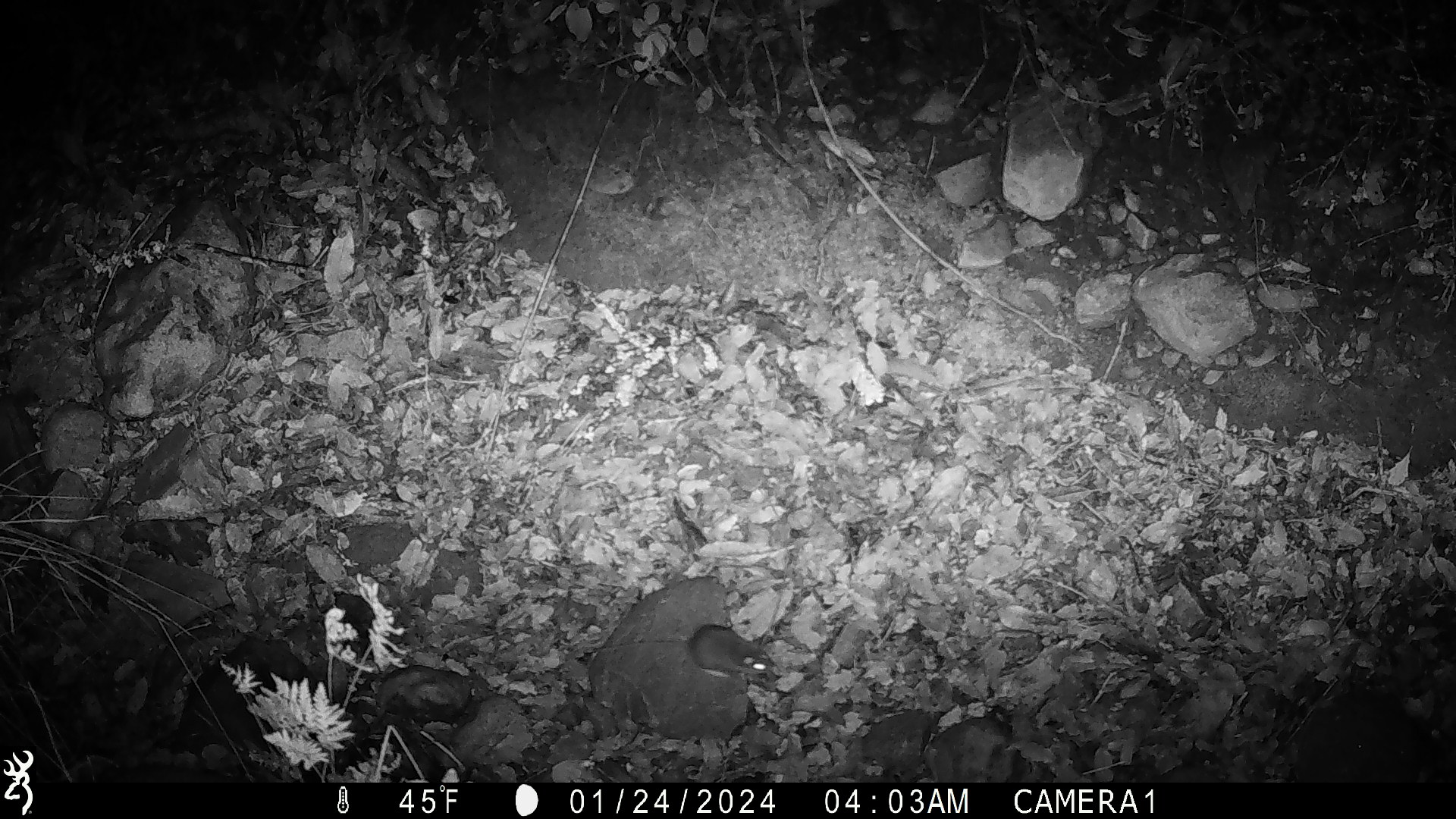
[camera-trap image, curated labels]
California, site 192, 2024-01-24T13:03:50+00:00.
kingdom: Animalia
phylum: Chordata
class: Mammalia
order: Rodentia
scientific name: Rodentia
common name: mouse or rat